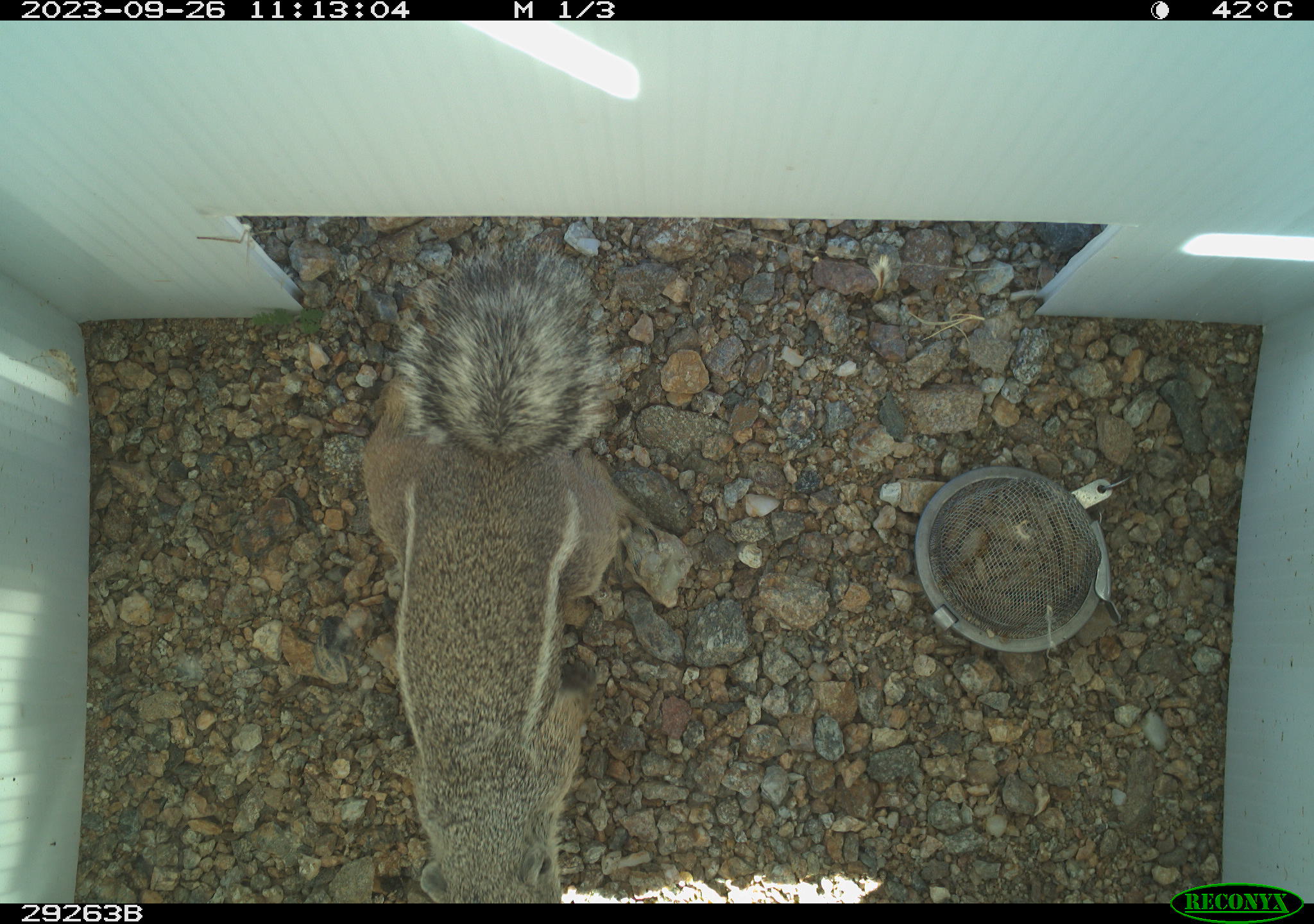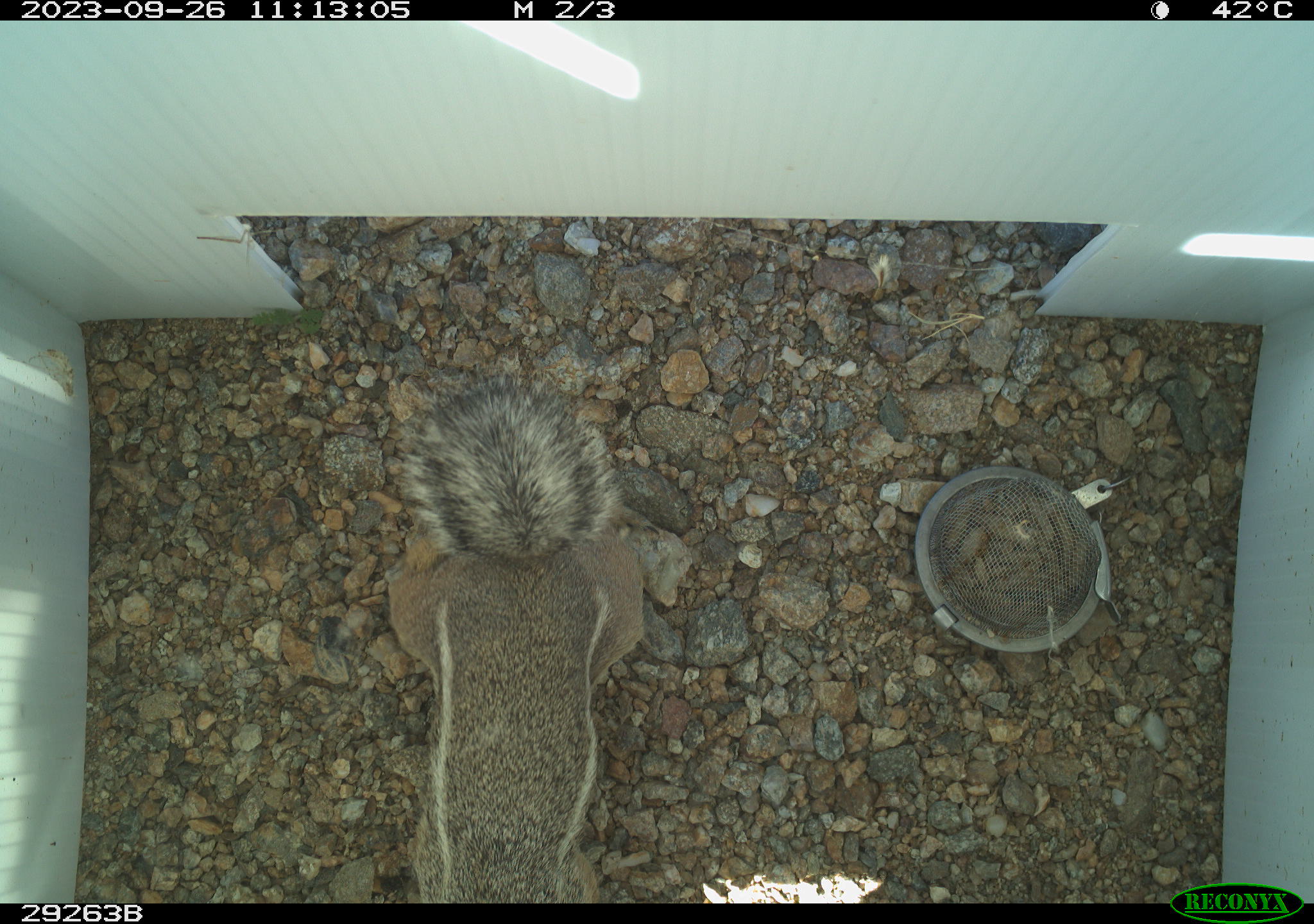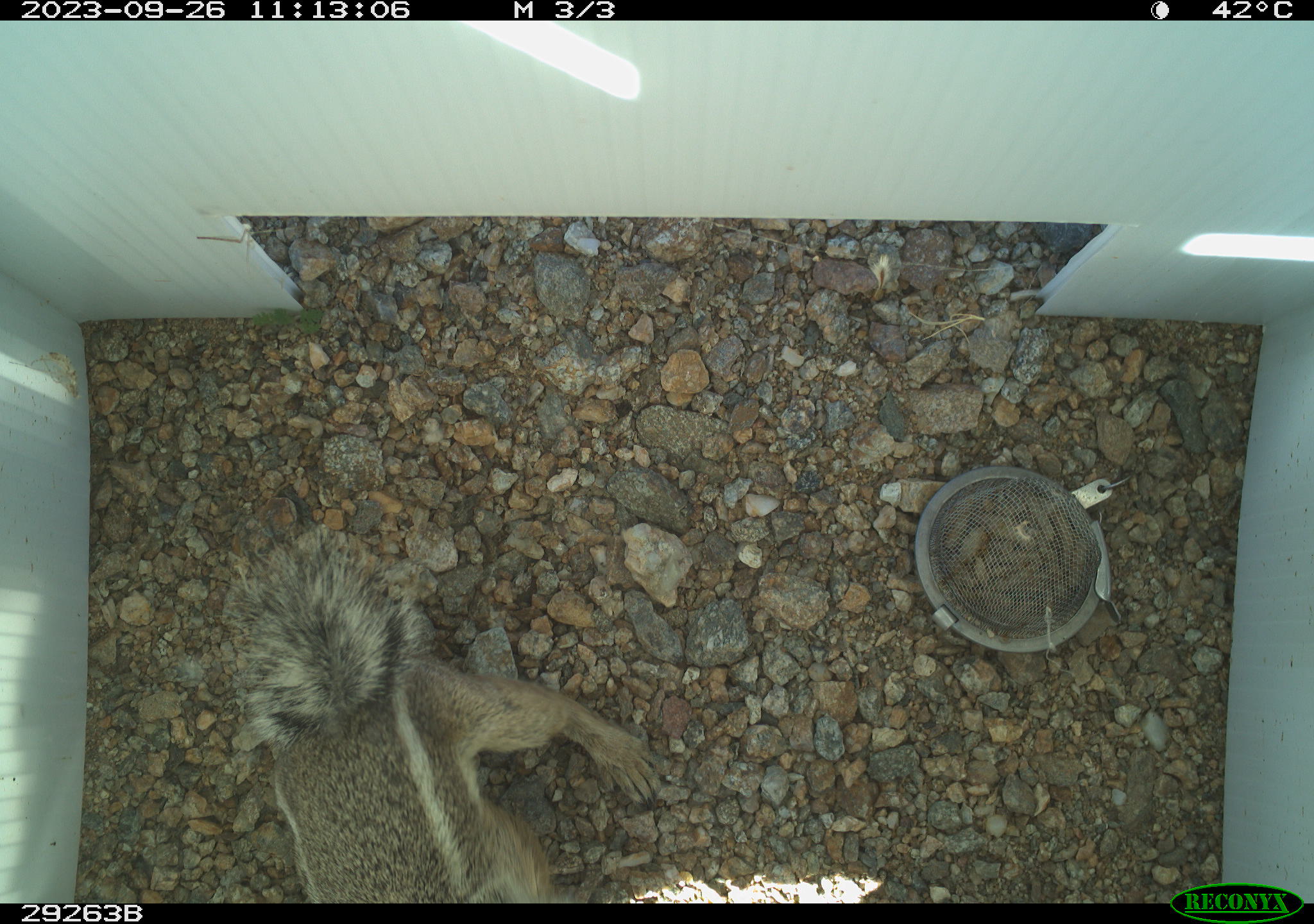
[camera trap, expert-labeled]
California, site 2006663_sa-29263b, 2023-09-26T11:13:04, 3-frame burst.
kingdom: Animalia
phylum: Chordata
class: Mammalia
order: Rodentia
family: Sciuridae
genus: Ammospermophilus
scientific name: Ammospermophilus leucurus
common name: white-tailed antelope squirrel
White-tailed antelope squirrel (Ammospermophilus leucurus).